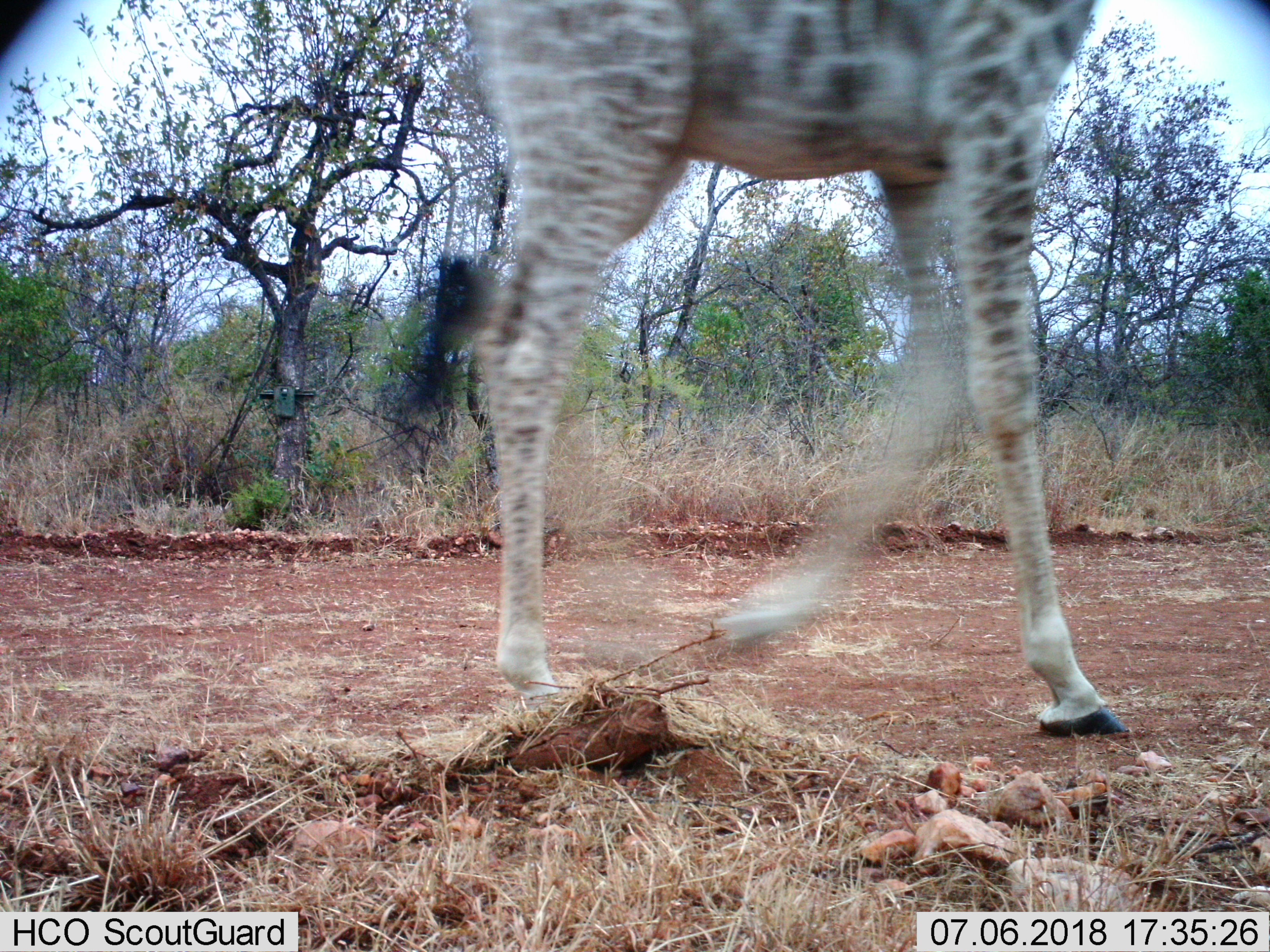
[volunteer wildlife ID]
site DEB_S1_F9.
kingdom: Animalia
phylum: Chordata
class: Mammalia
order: Artiodactyla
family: Giraffidae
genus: Giraffa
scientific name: Giraffa camelopardalis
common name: giraffe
Giraffe (Giraffa camelopardalis), count 1. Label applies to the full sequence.